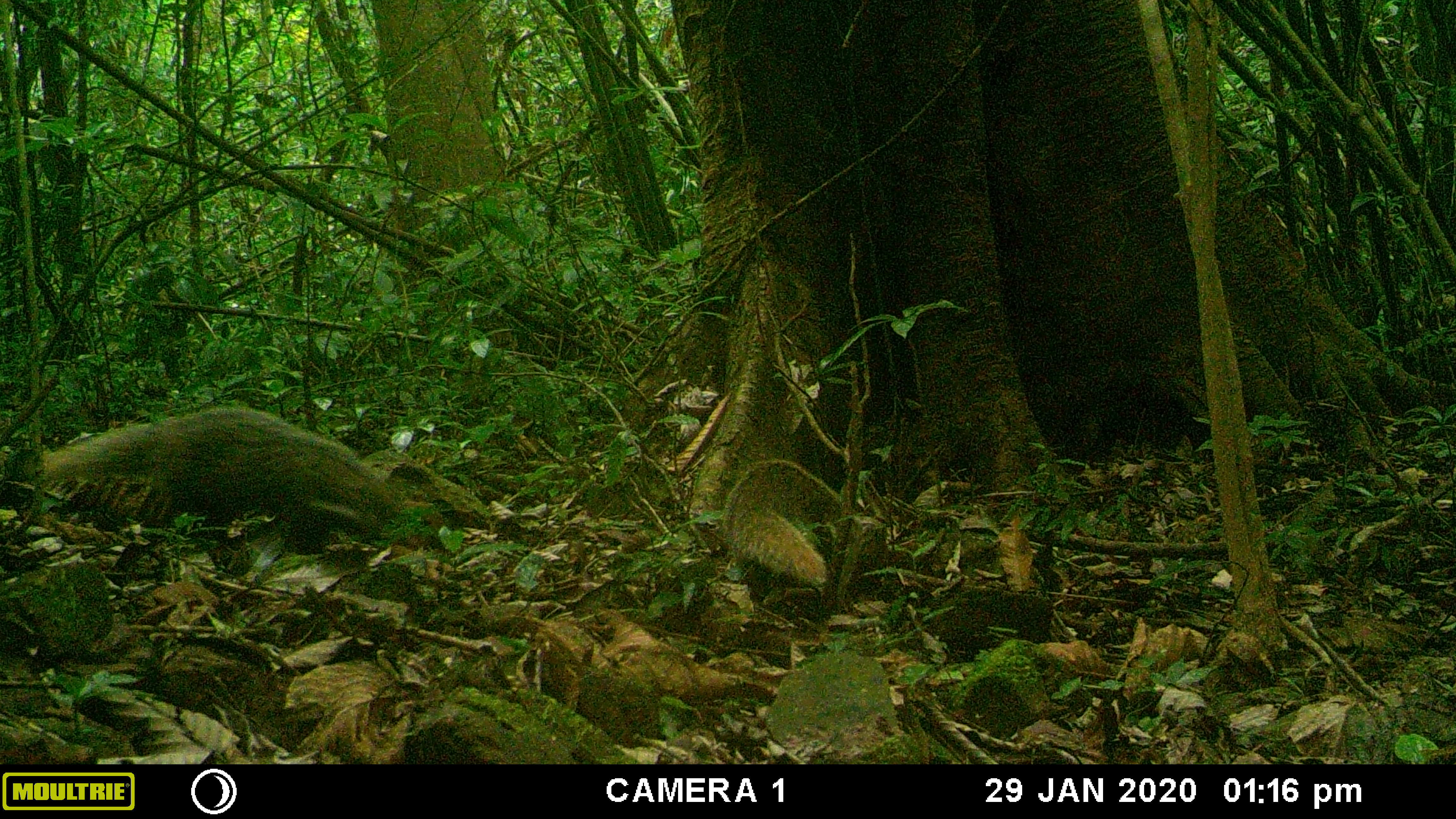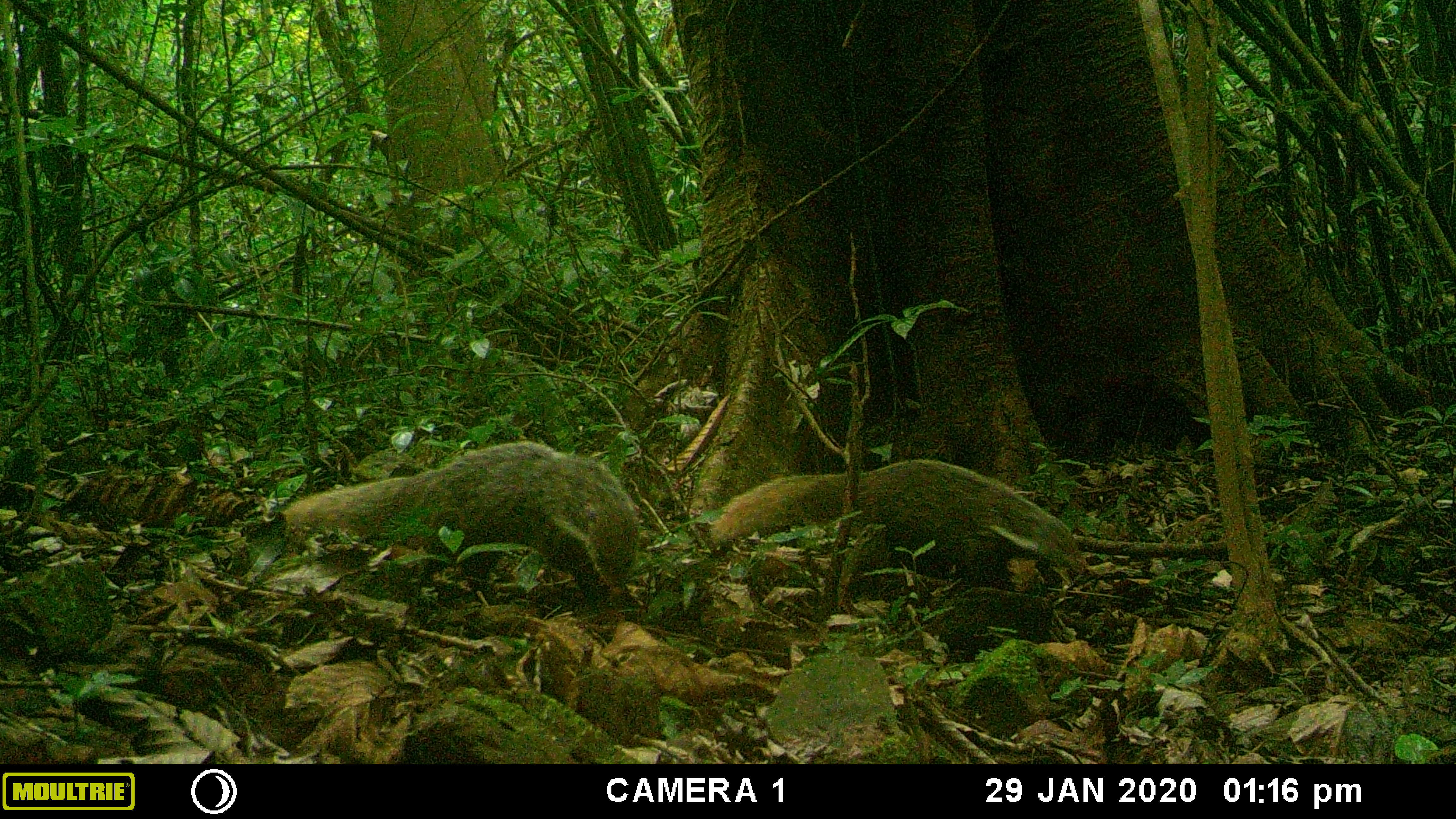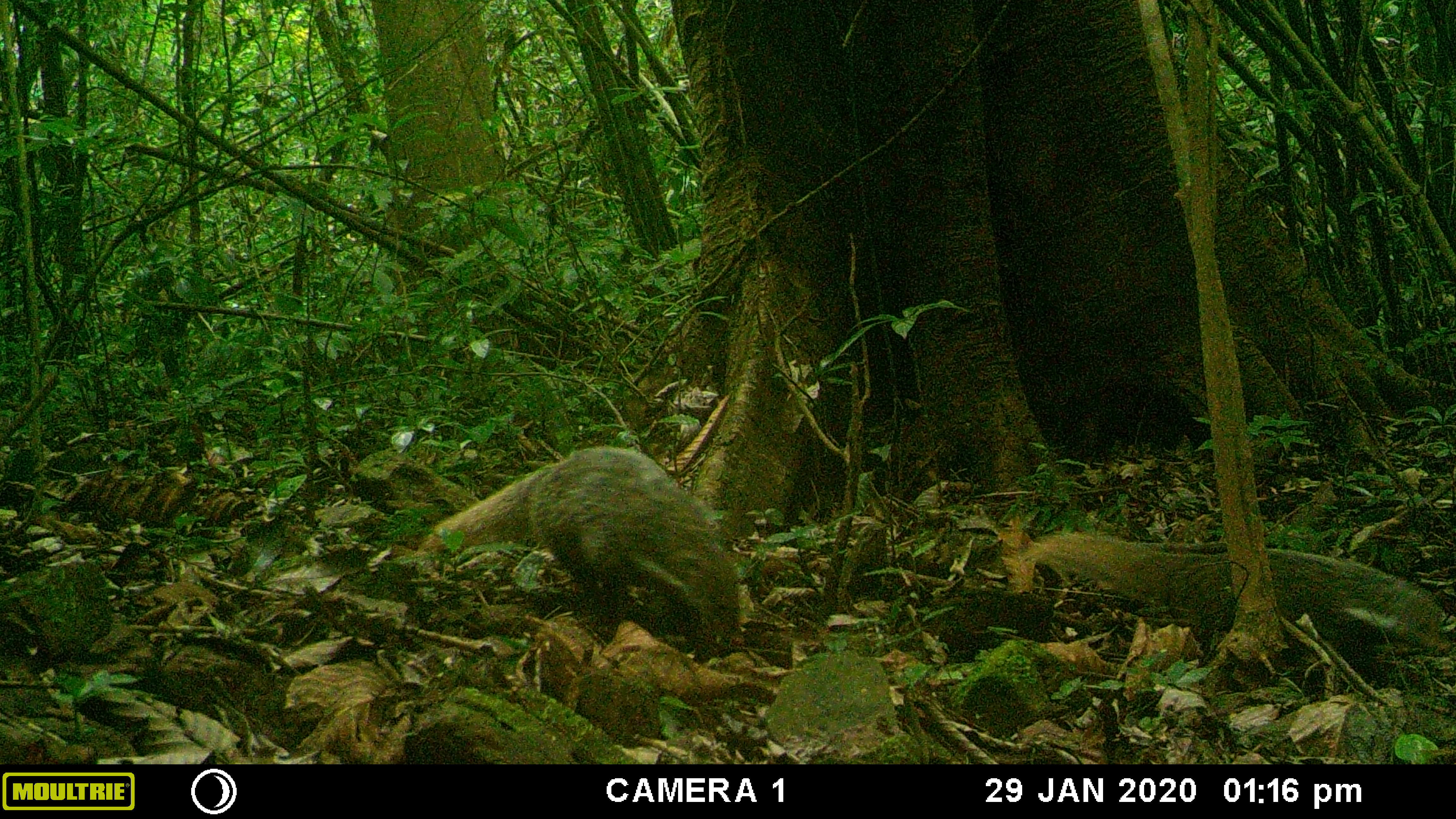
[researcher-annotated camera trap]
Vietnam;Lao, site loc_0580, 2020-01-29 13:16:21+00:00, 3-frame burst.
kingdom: Animalia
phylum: Chordata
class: Mammalia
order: Carnivora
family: Herpestidae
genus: Urva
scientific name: Urva urva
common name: crab-eating mongoose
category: crab eating mongoose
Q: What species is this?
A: Crab eating mongoose (crab-eating mongoose) (Urva urva).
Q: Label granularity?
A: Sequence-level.